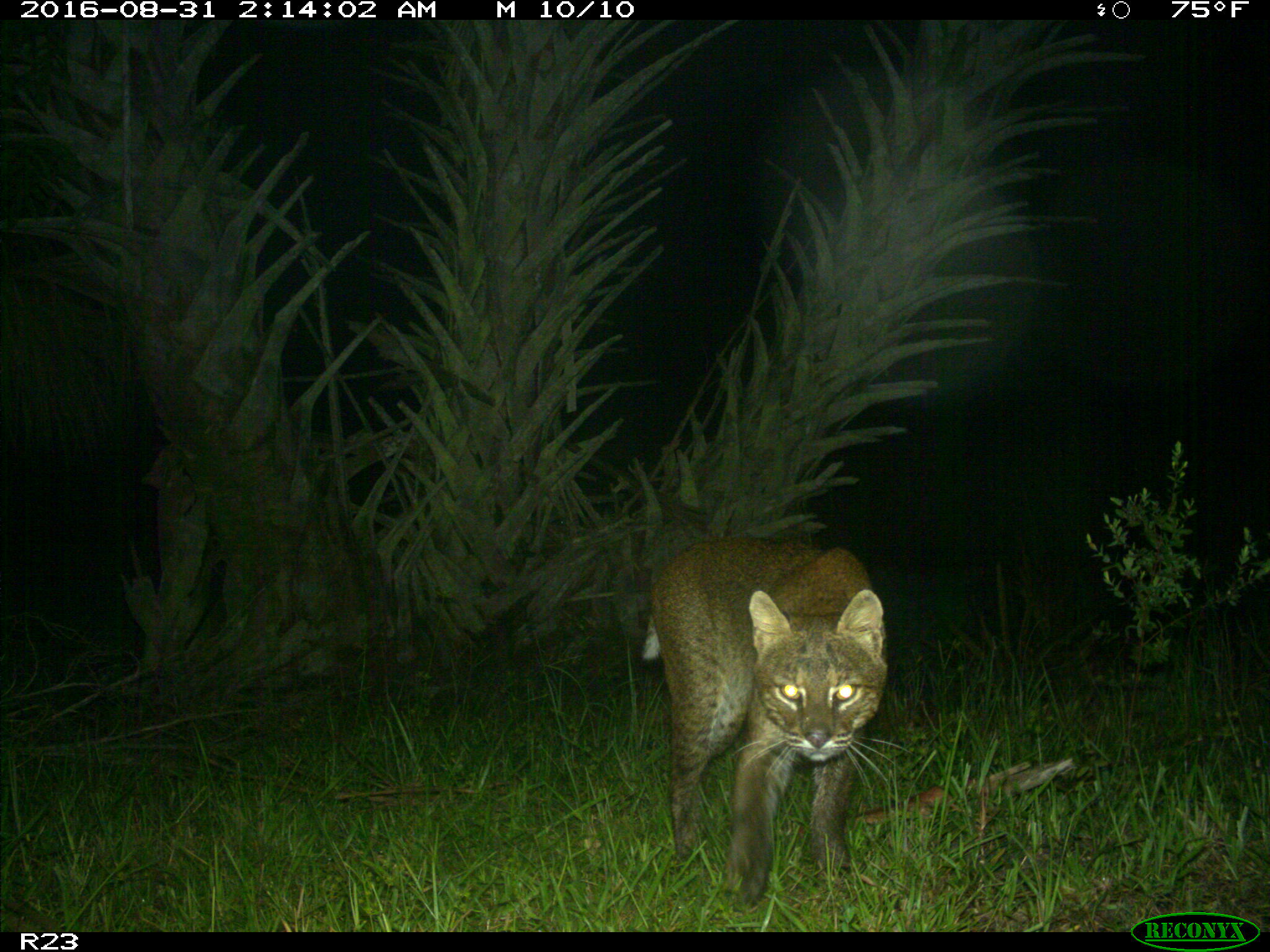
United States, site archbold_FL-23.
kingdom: Animalia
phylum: Chordata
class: Mammalia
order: Carnivora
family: Felidae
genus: Lynx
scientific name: Lynx rufus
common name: bobcat